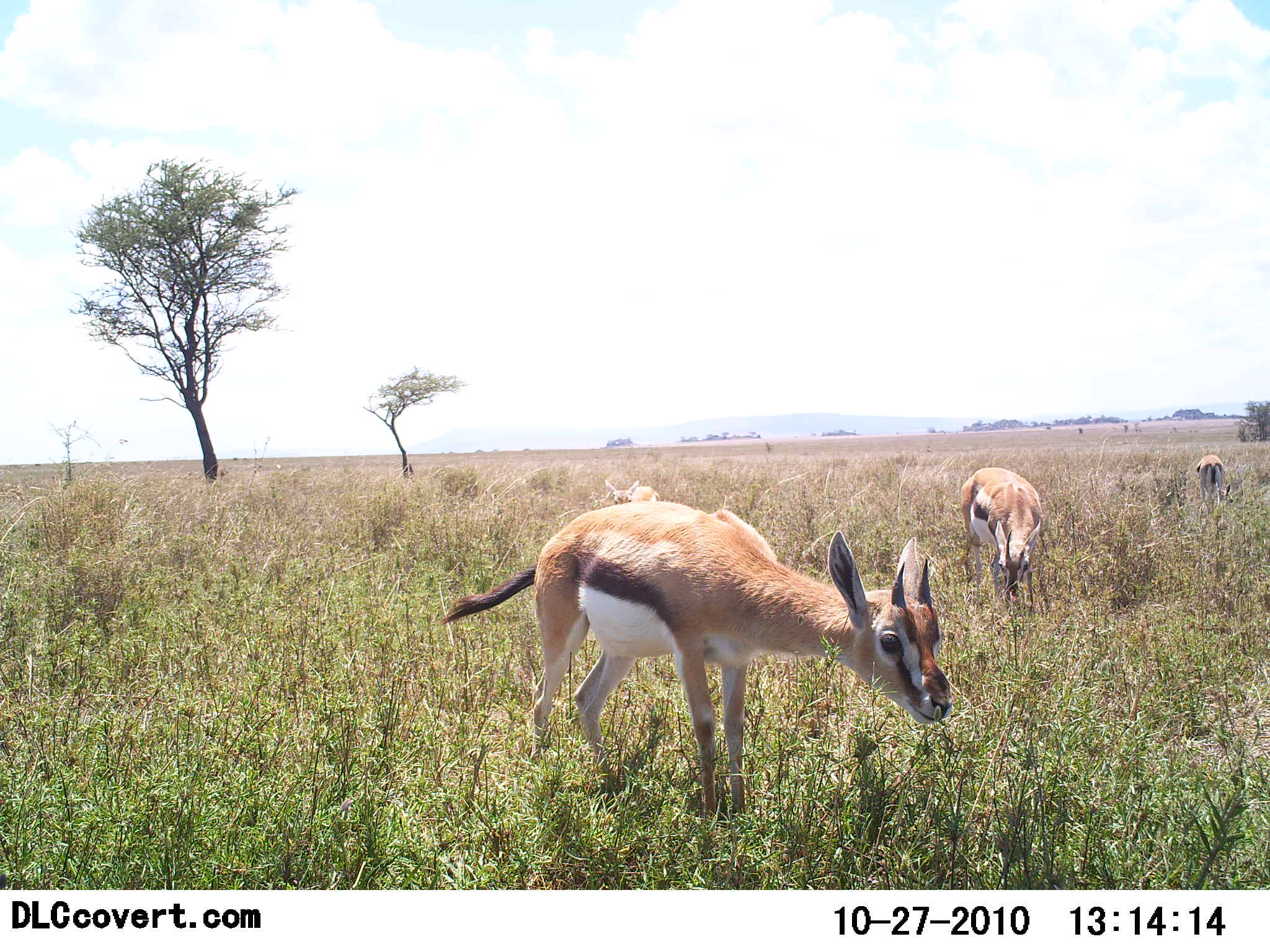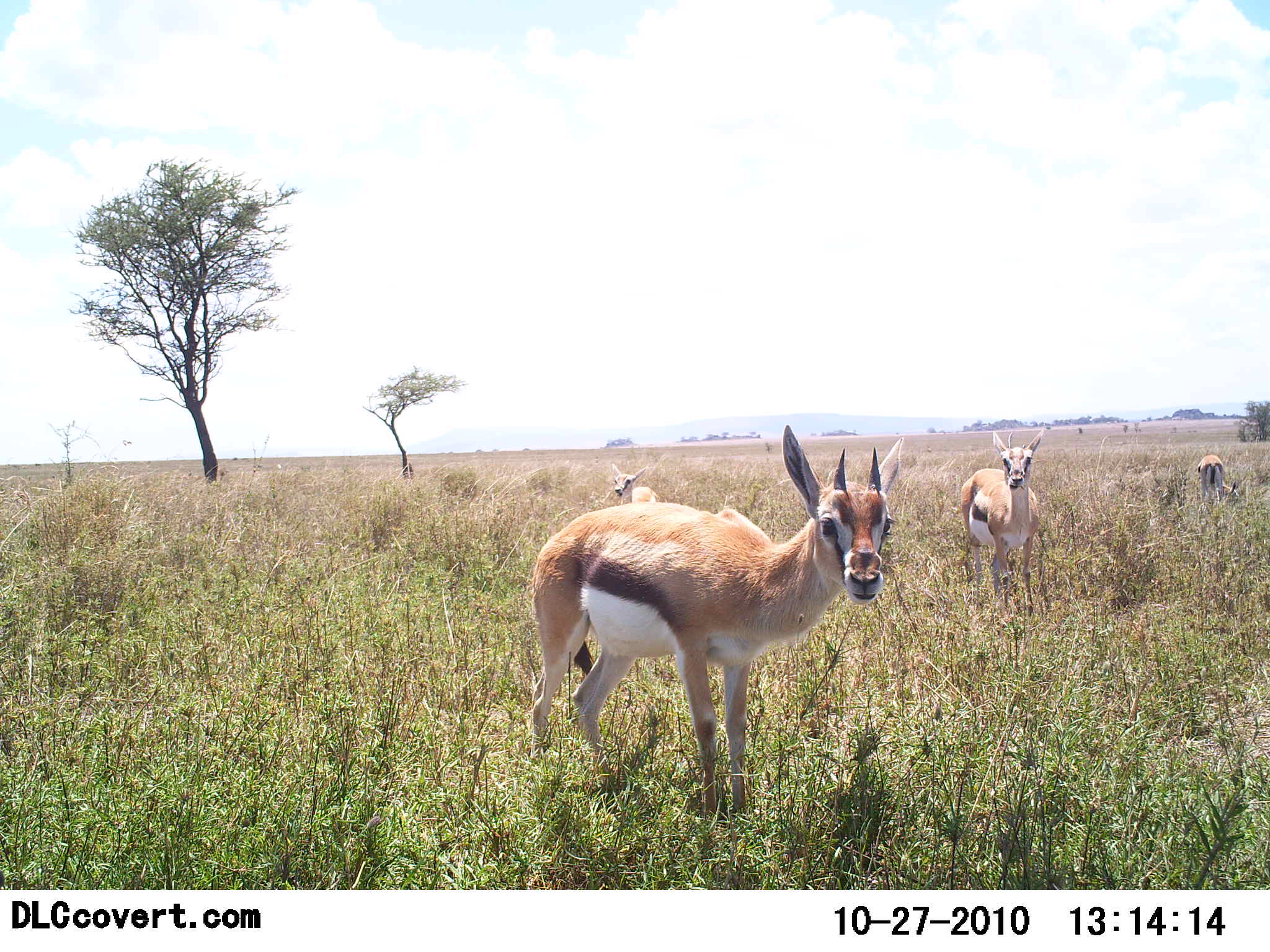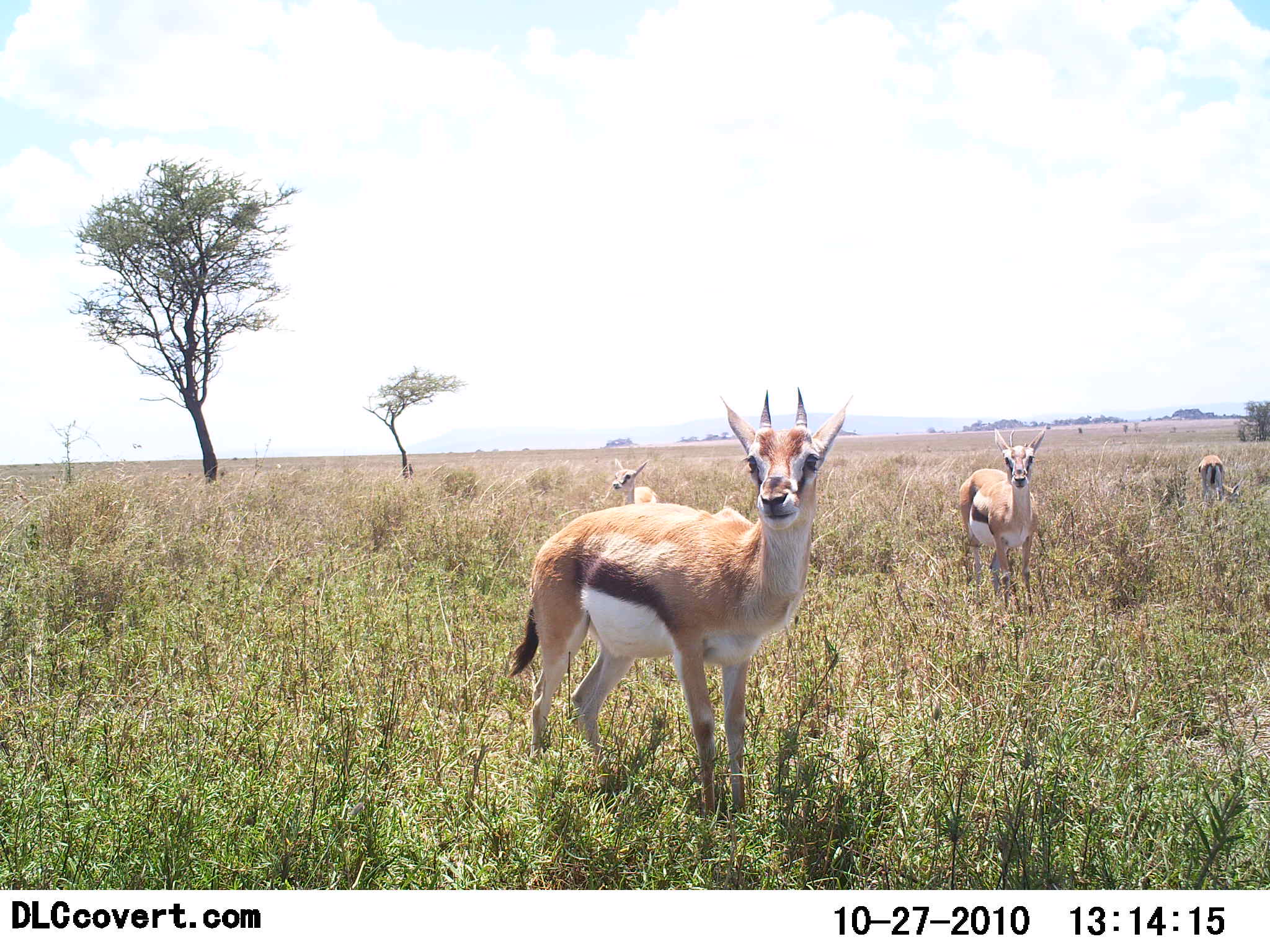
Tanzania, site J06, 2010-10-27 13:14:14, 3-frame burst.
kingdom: Animalia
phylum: Chordata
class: Mammalia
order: Artiodactyla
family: Bovidae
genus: Eudorcas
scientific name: Eudorcas thomsonii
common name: thomson's gazelle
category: gazellethomsons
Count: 4.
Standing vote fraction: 62%.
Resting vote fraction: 0%.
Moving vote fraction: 8%.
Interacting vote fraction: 0%.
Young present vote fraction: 8%.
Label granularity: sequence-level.